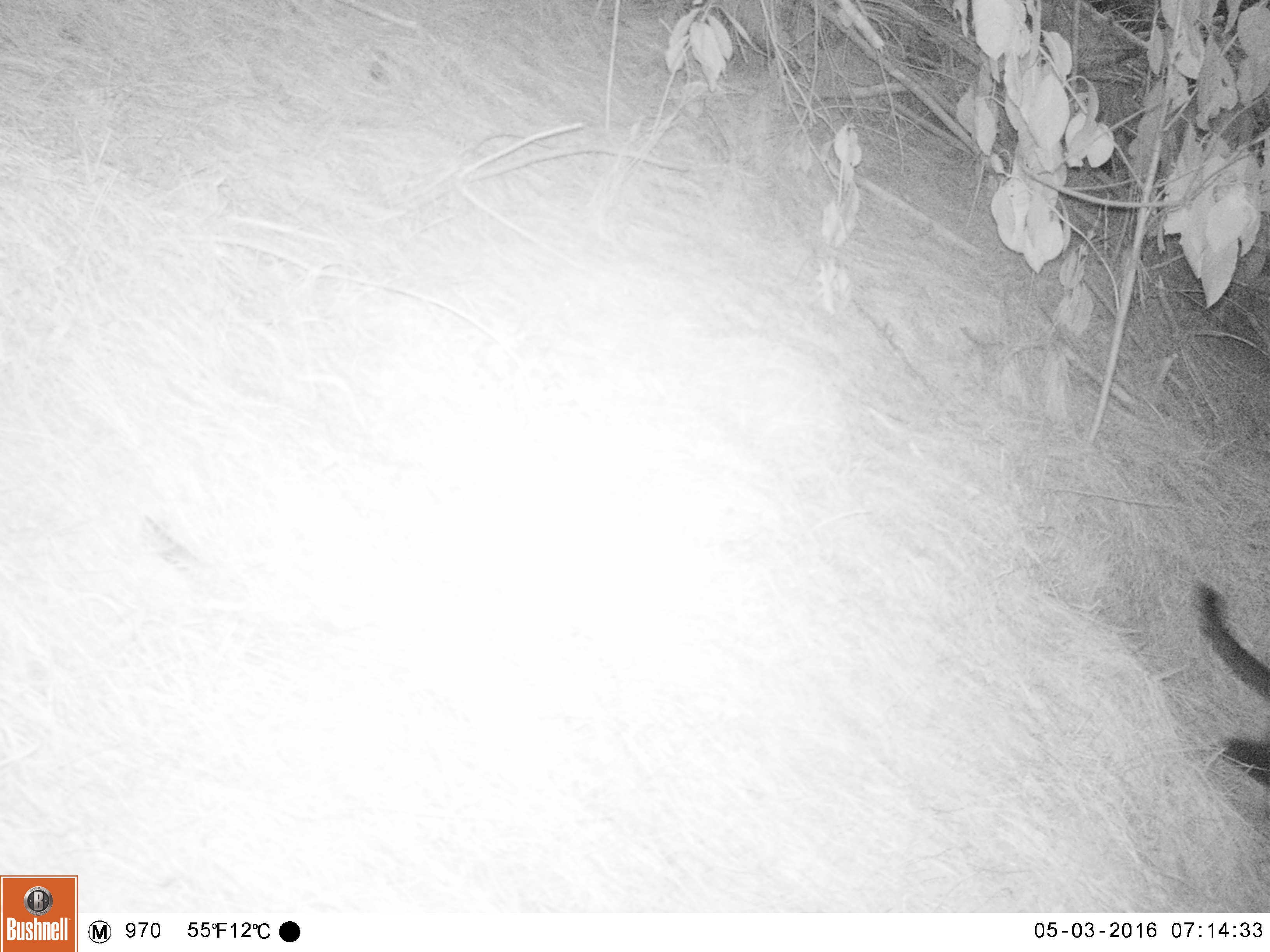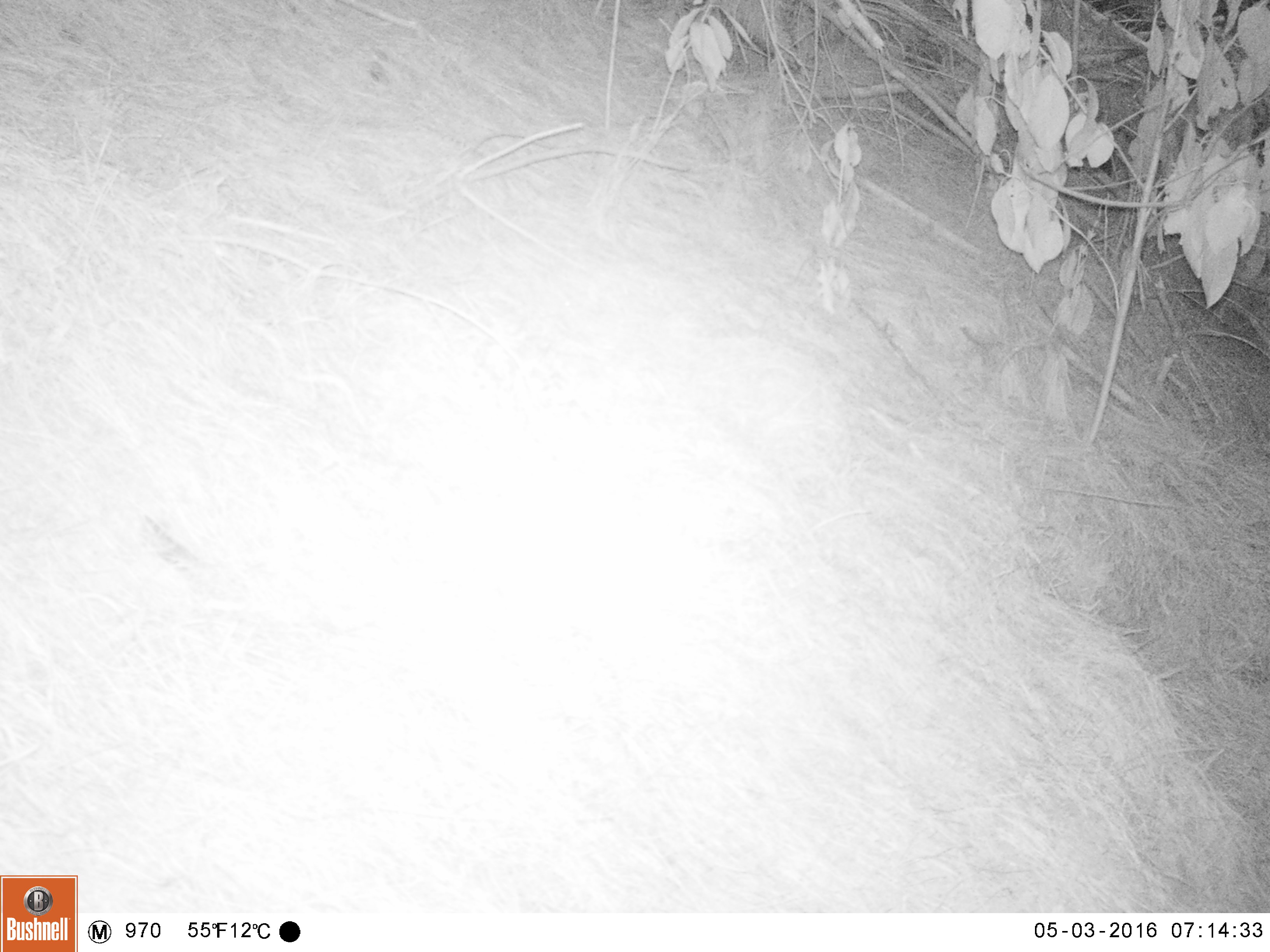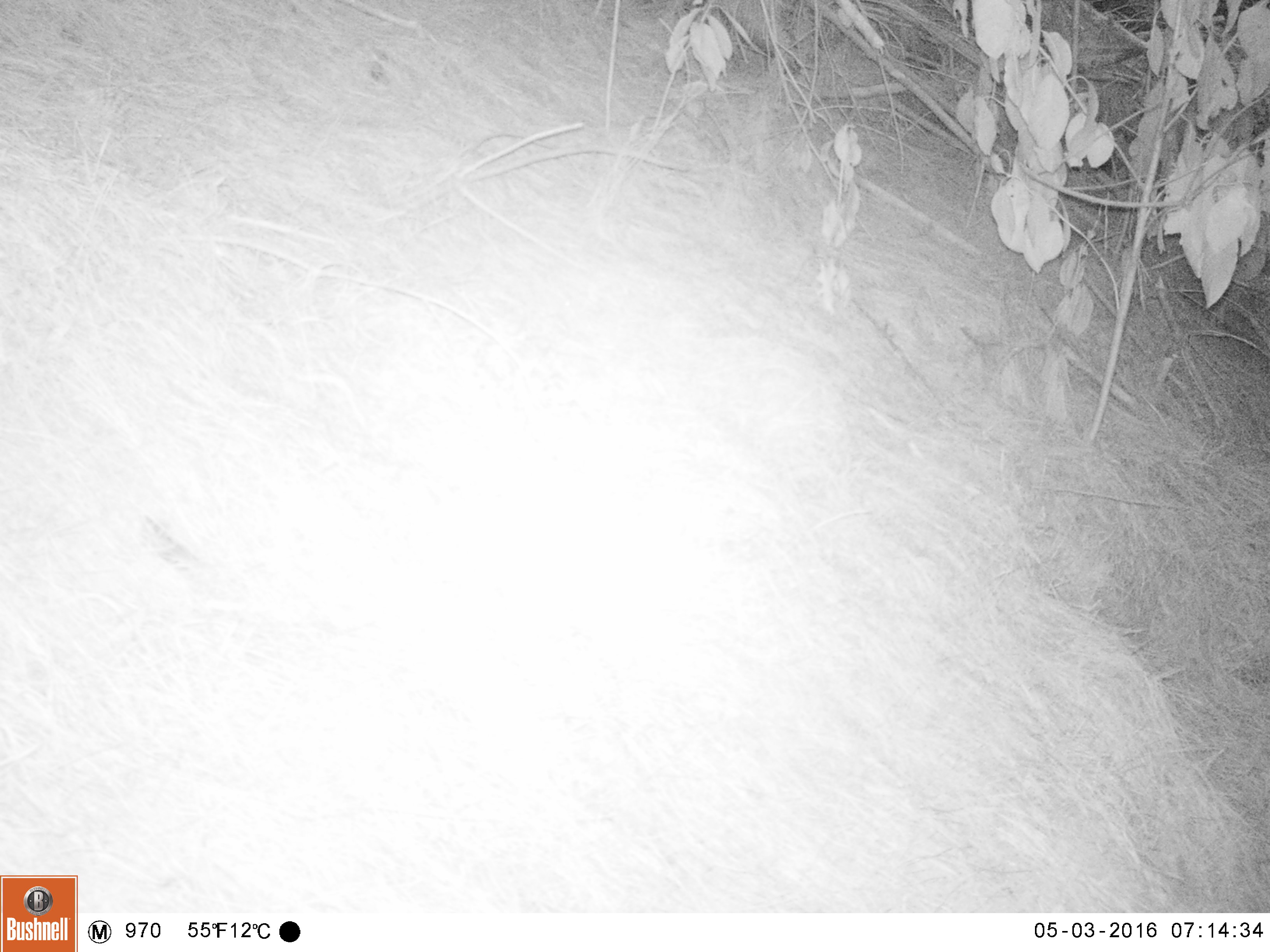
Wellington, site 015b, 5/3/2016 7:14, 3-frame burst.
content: unidentified animal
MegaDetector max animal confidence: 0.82